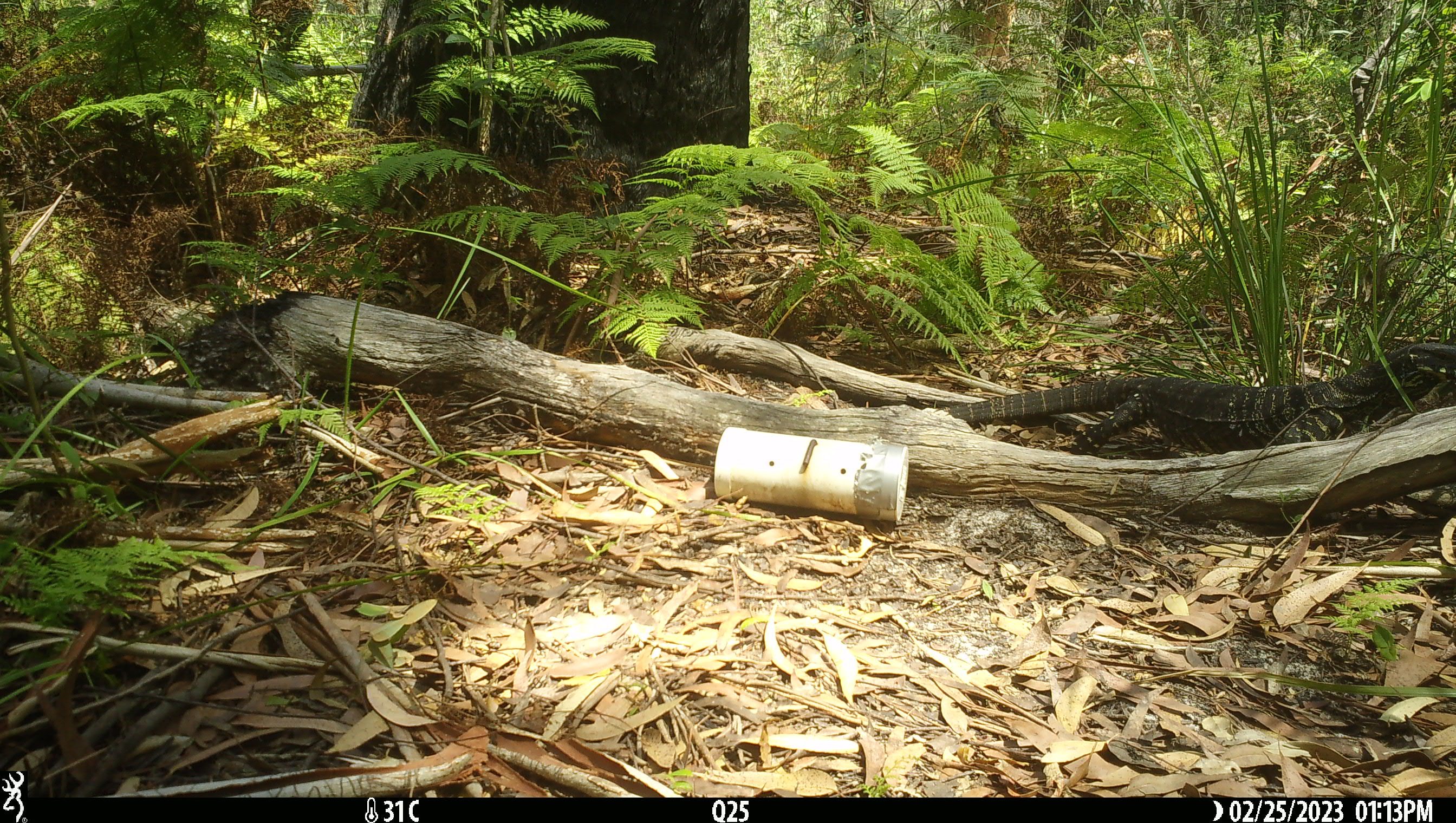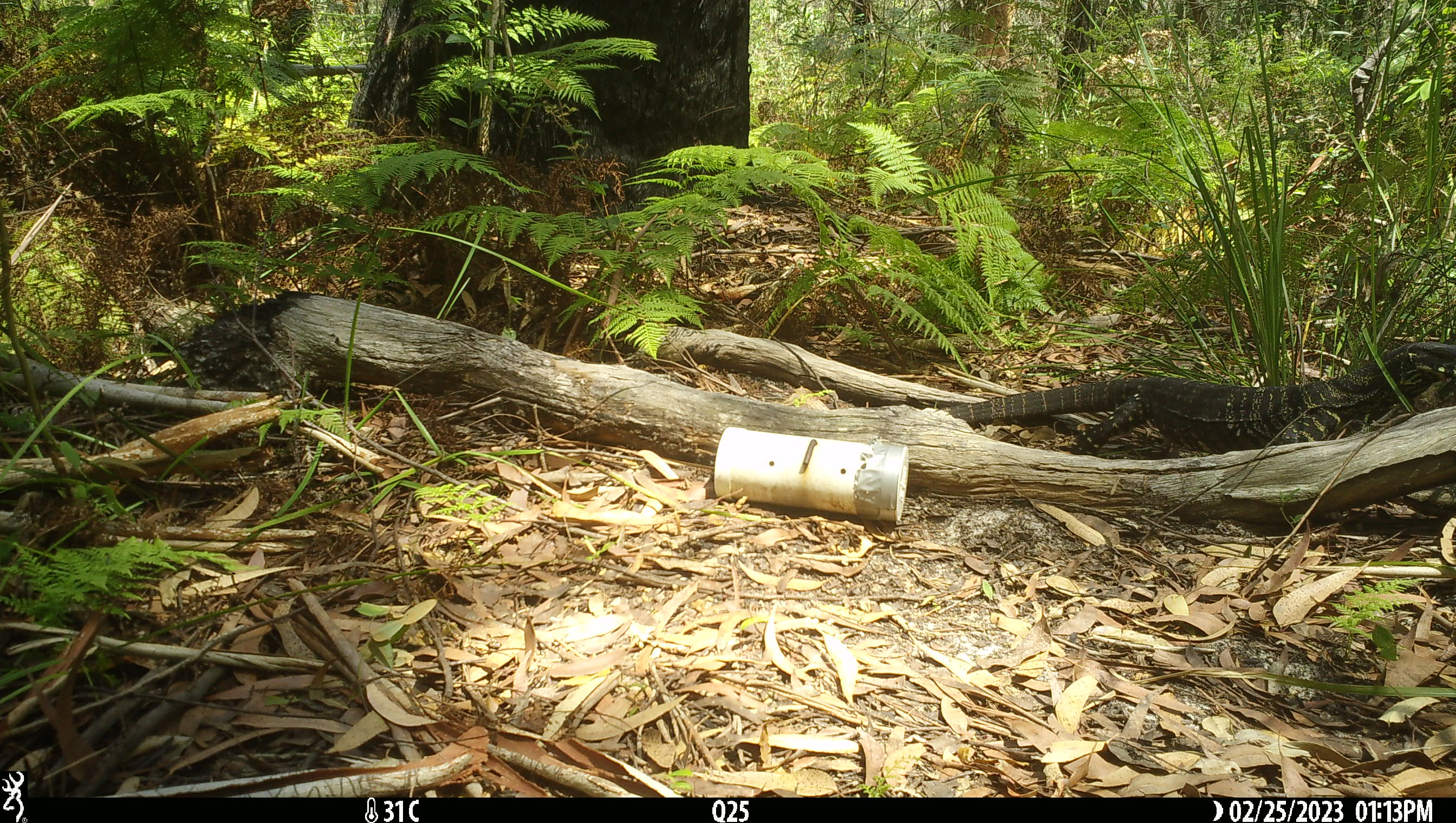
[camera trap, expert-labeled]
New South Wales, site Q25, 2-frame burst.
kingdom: Animalia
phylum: Chordata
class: Reptilia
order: Squamata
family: Varanidae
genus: Varanus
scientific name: Varanus varius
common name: lace monitor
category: goanna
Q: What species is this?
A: Goanna (lace monitor) (Varanus varius).